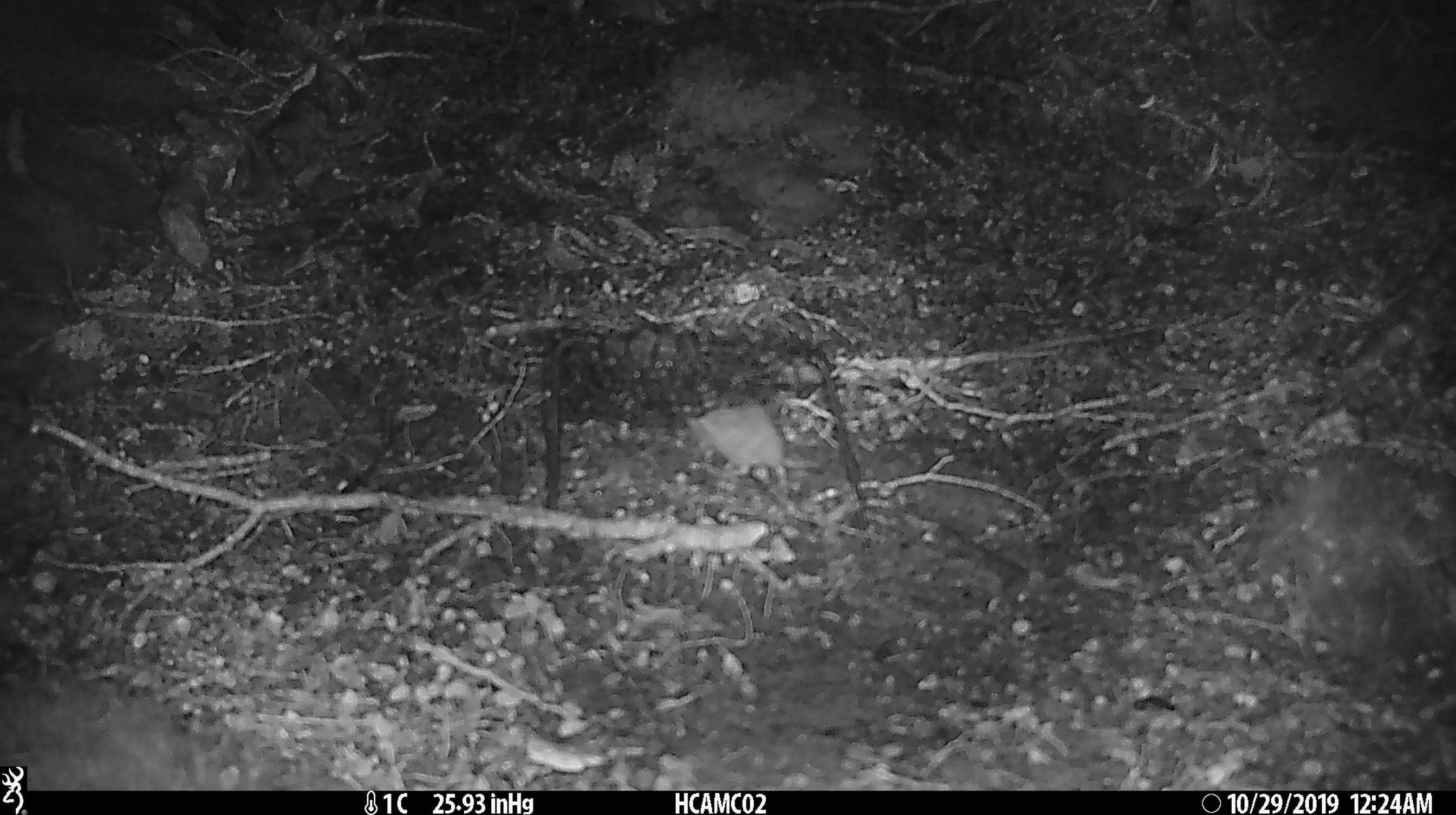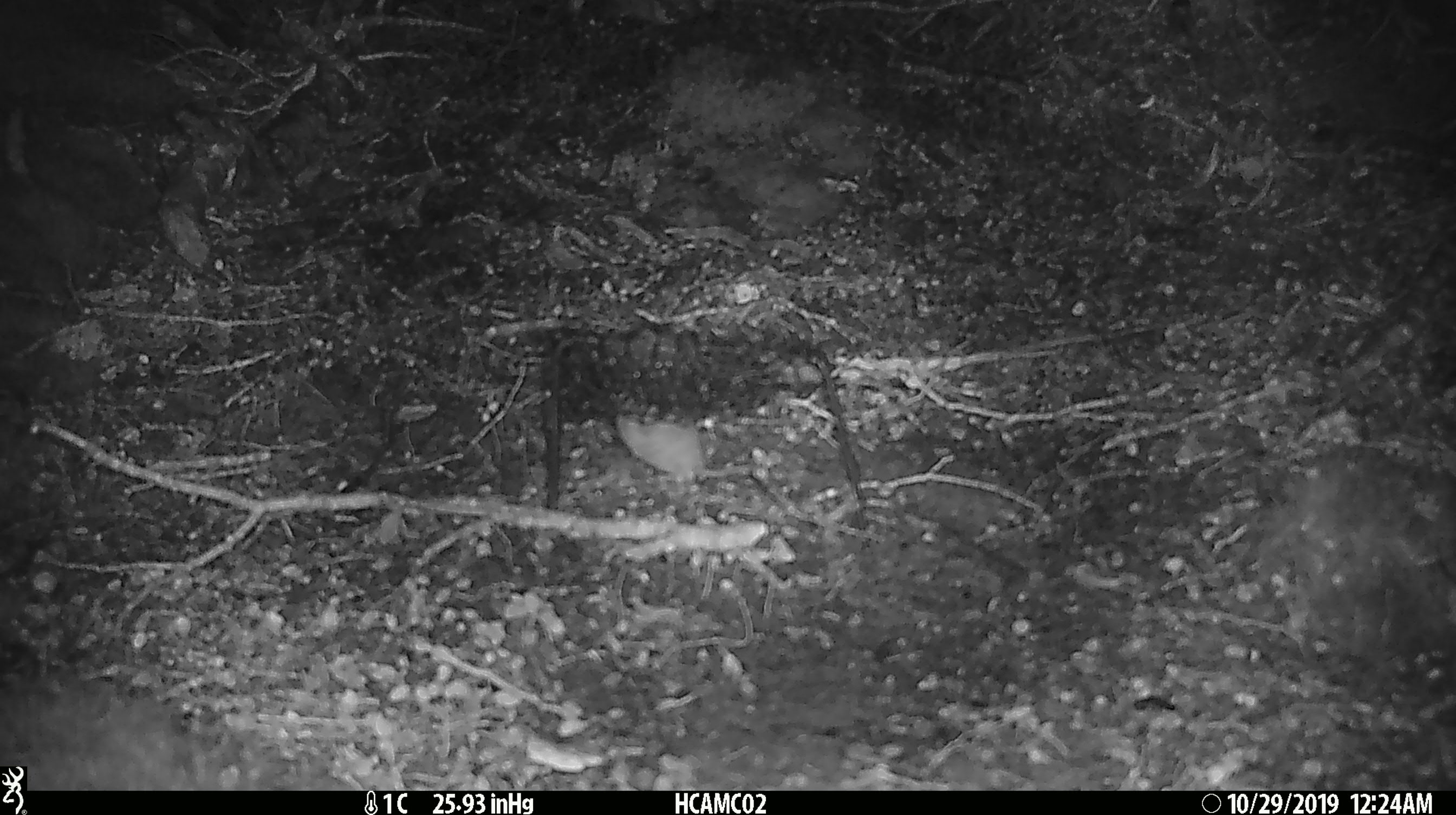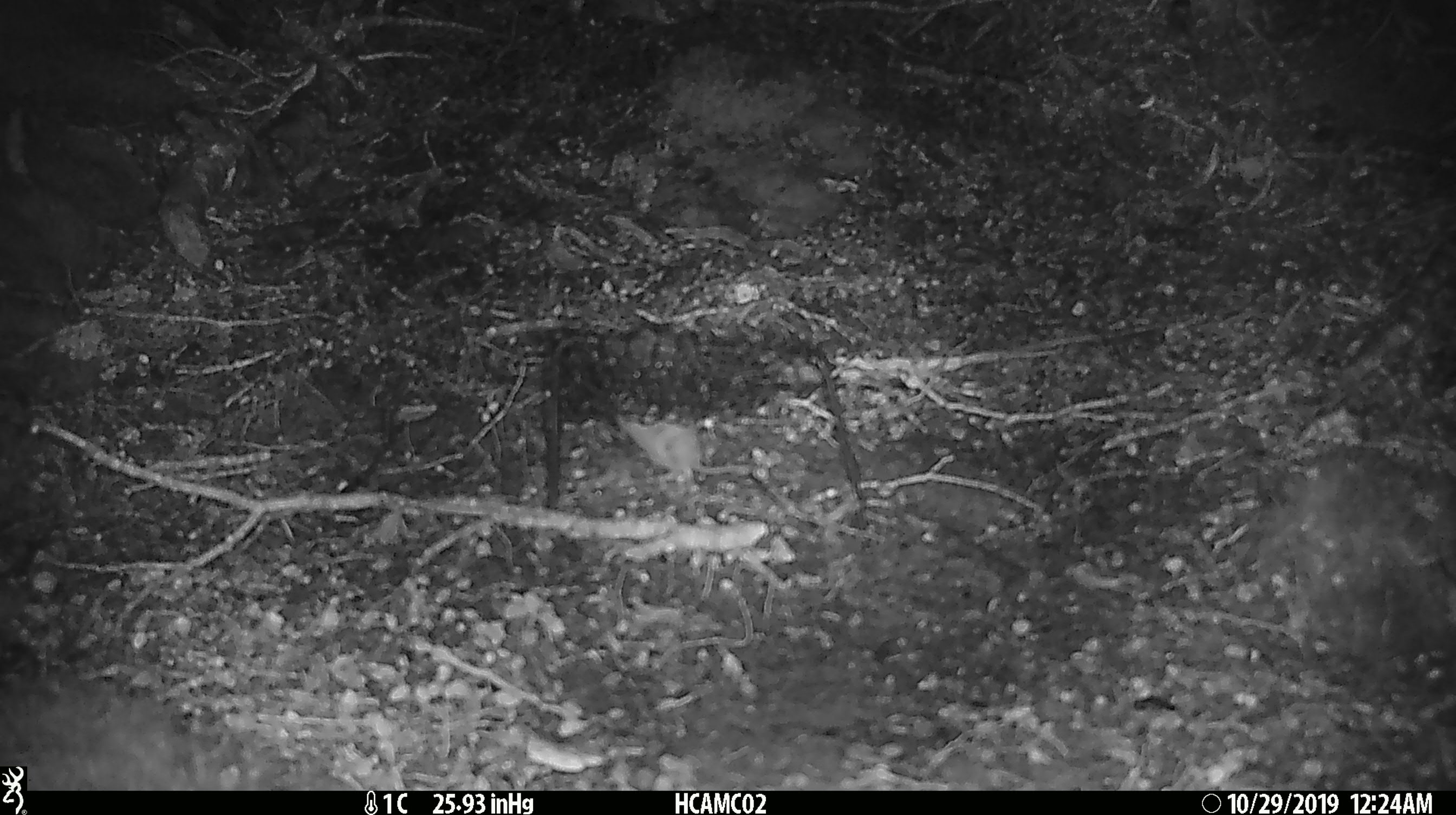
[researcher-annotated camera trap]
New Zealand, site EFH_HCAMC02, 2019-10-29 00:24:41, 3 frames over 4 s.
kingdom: Animalia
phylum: Chordata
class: Mammalia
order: Rodentia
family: Muridae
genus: Mus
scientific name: Mus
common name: mouse